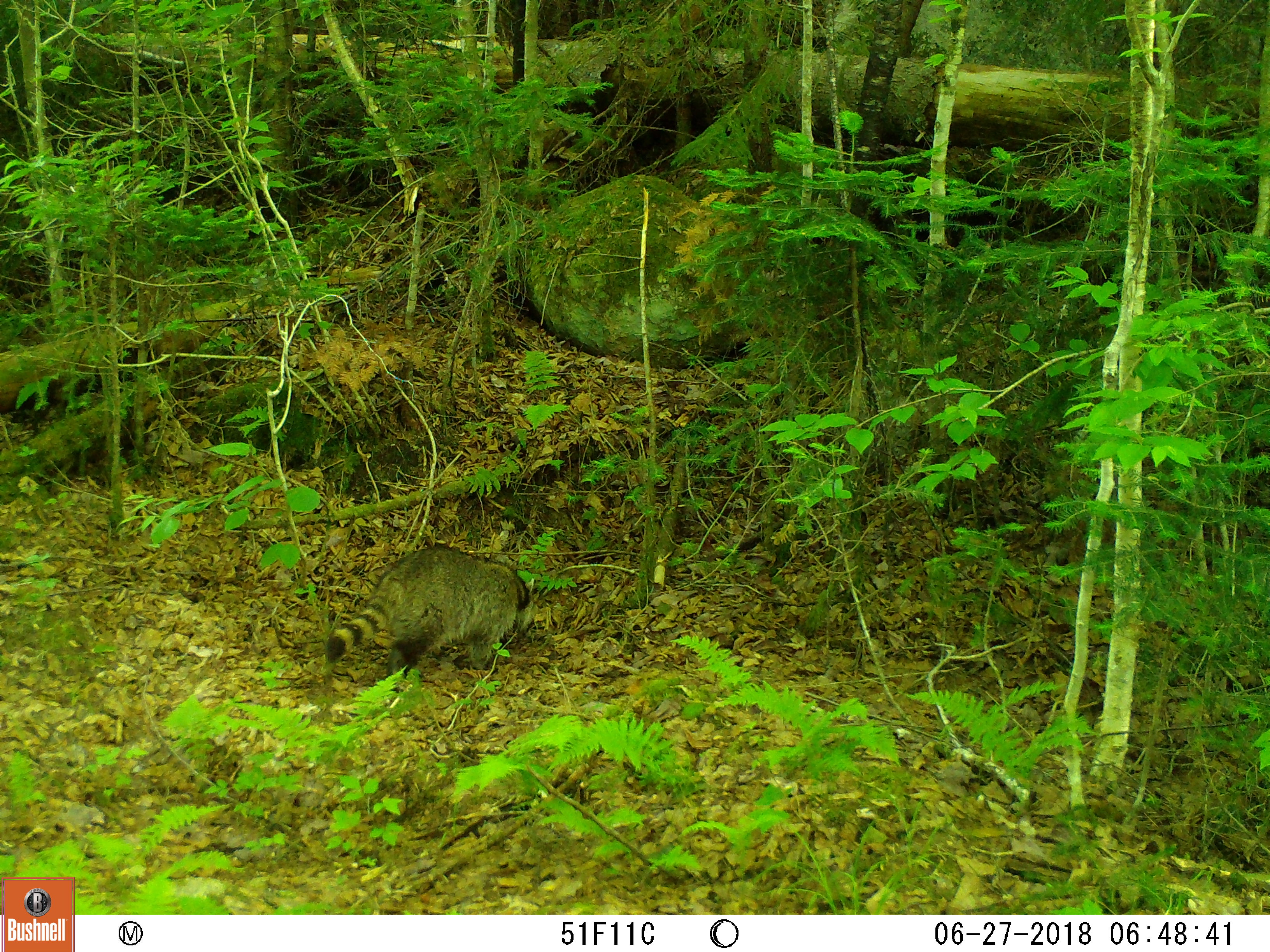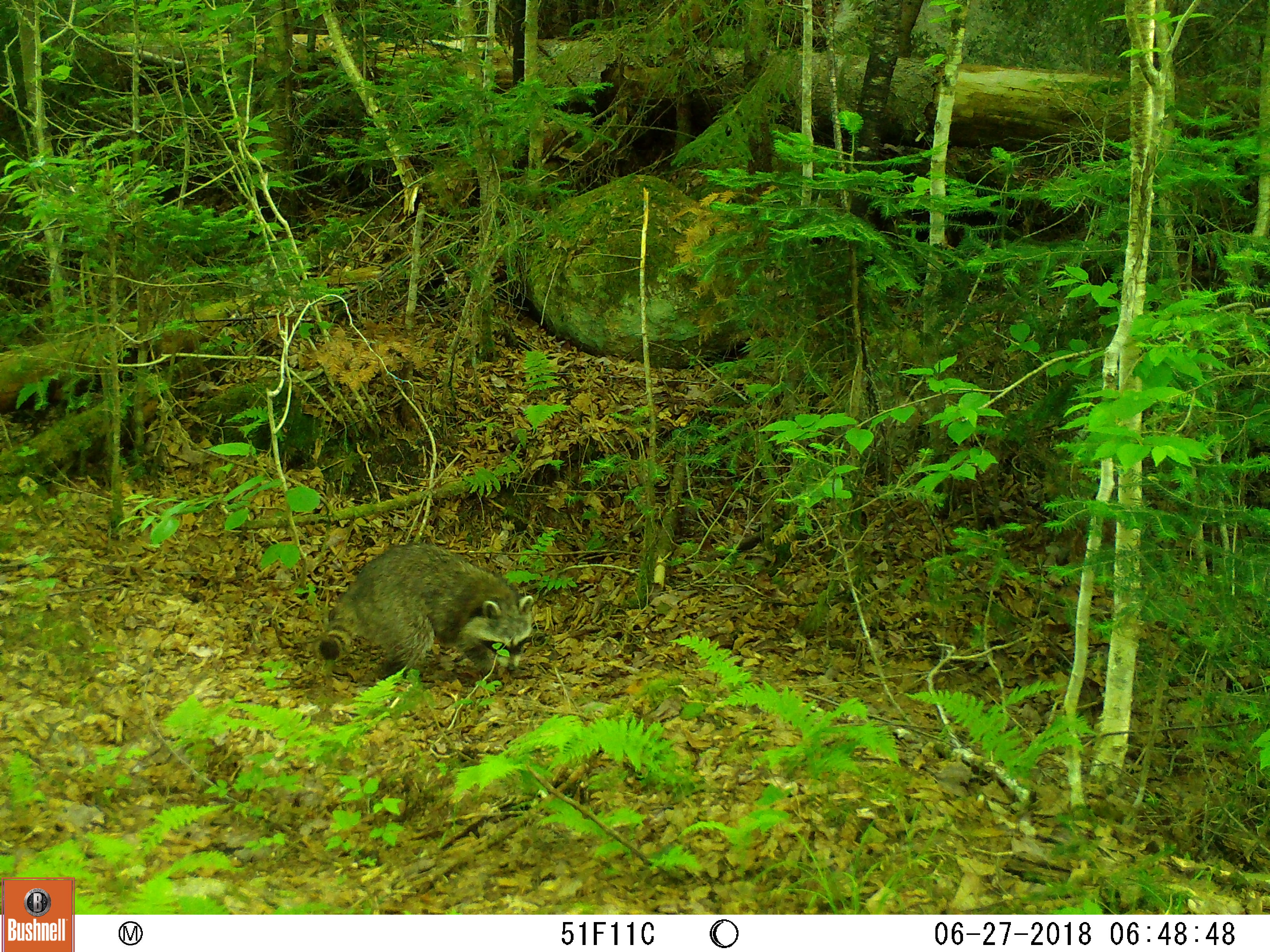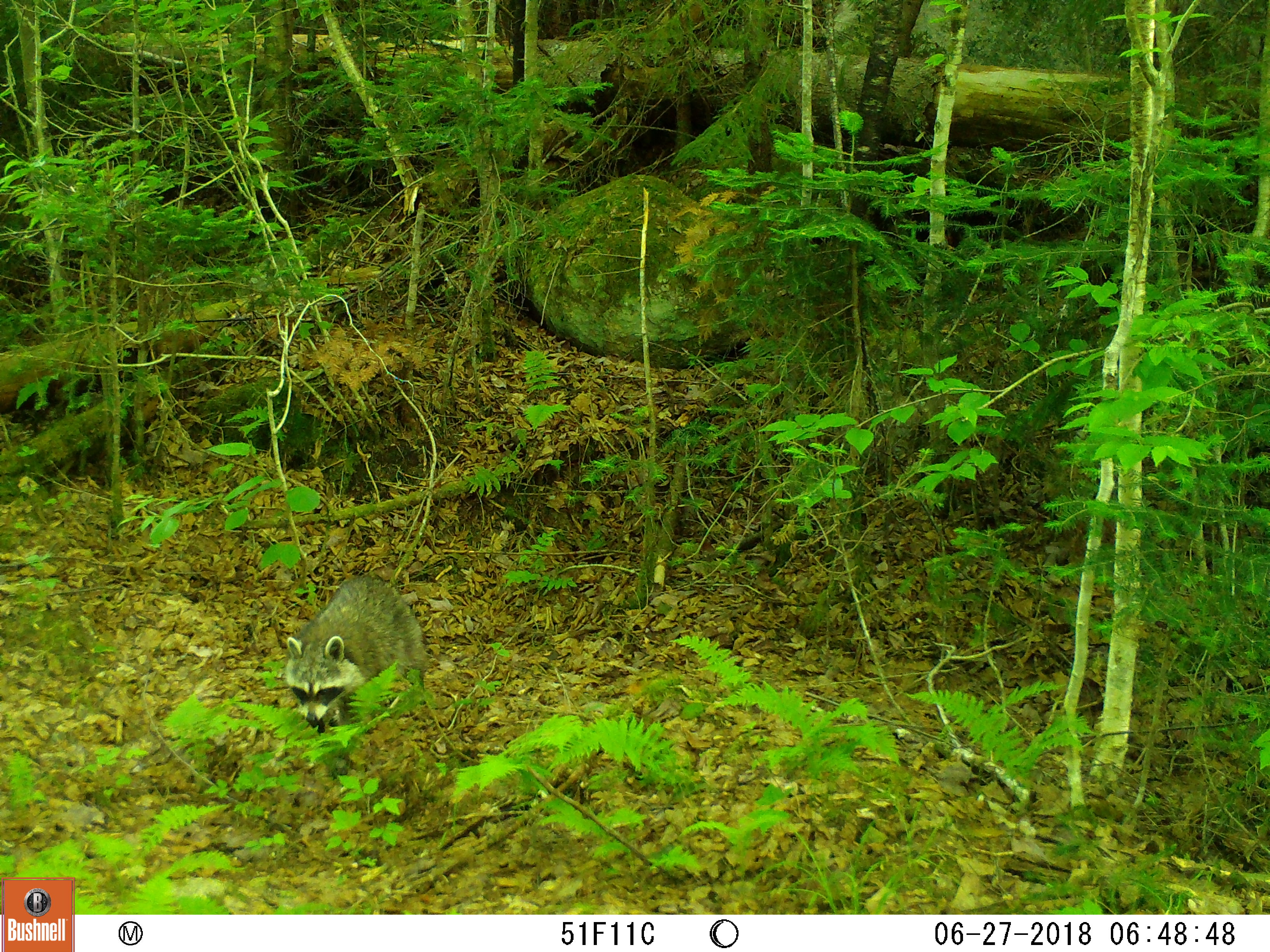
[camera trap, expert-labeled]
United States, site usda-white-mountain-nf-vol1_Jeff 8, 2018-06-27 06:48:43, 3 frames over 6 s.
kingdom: Animalia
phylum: Chordata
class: Mammalia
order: Carnivora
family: Procyonidae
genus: Procyon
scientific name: Procyon lotor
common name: raccoon